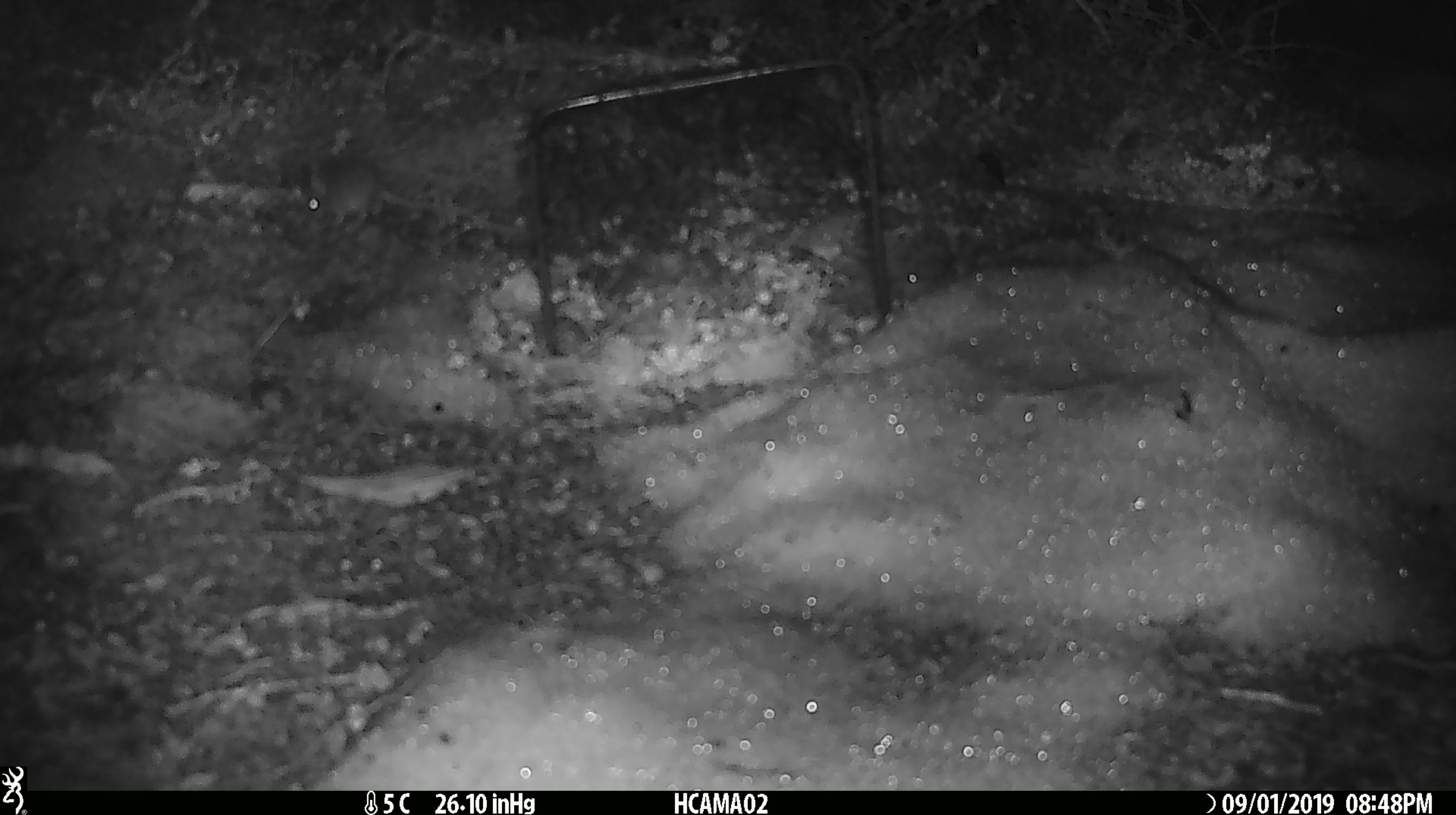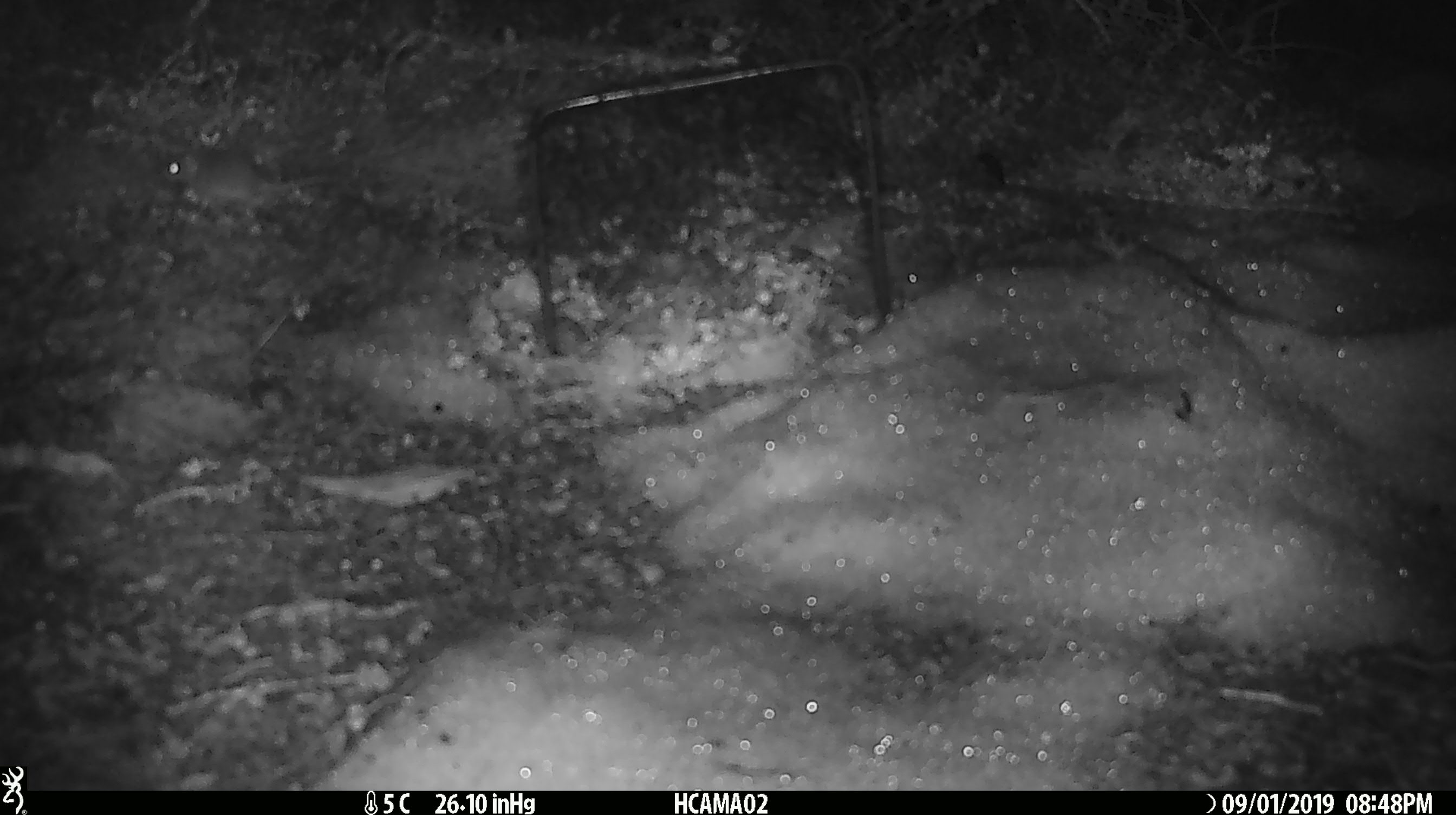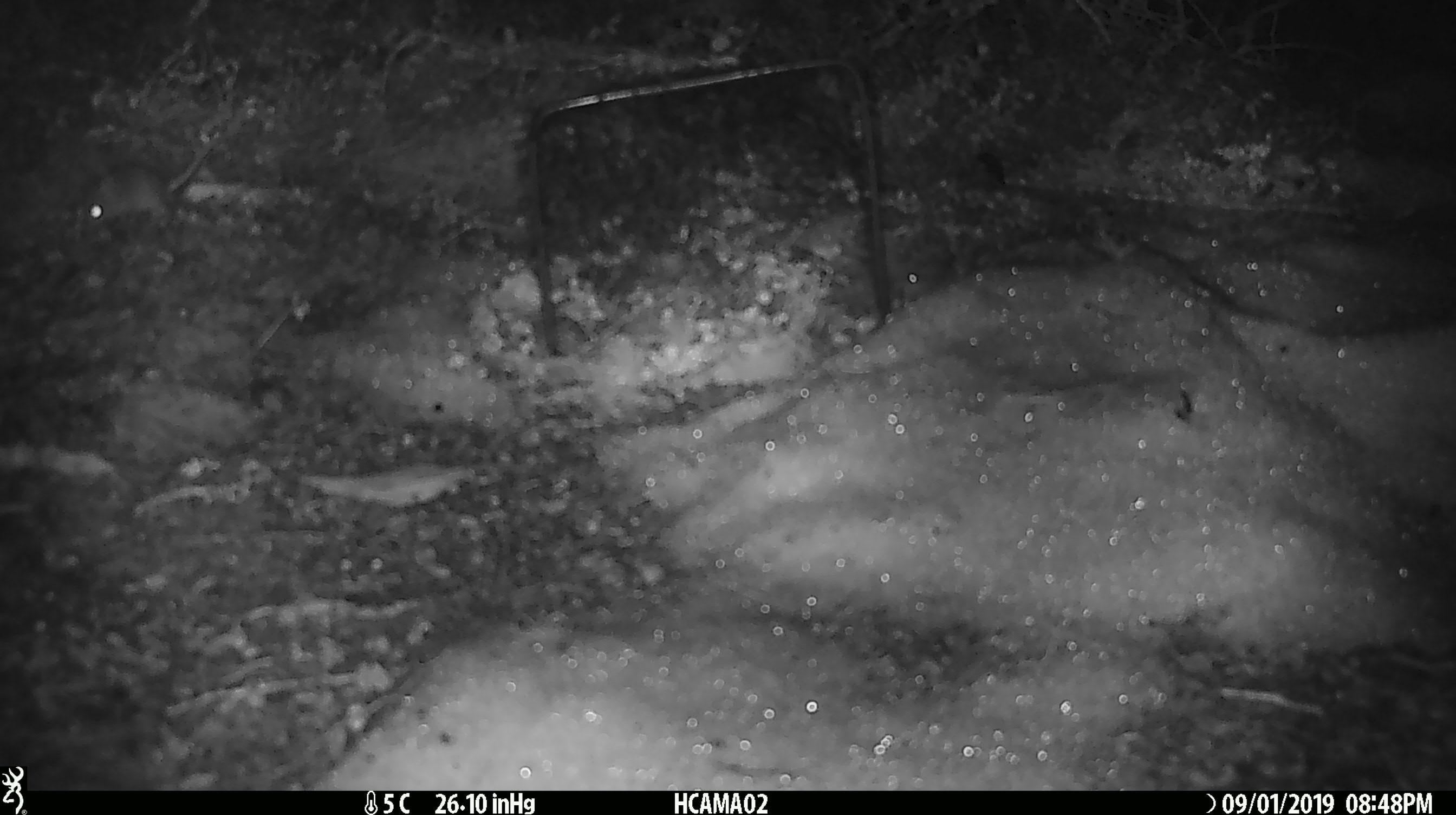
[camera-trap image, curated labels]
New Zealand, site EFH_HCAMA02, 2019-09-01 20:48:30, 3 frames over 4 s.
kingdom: Animalia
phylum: Chordata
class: Mammalia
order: Rodentia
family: Muridae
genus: Mus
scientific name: Mus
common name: mouse